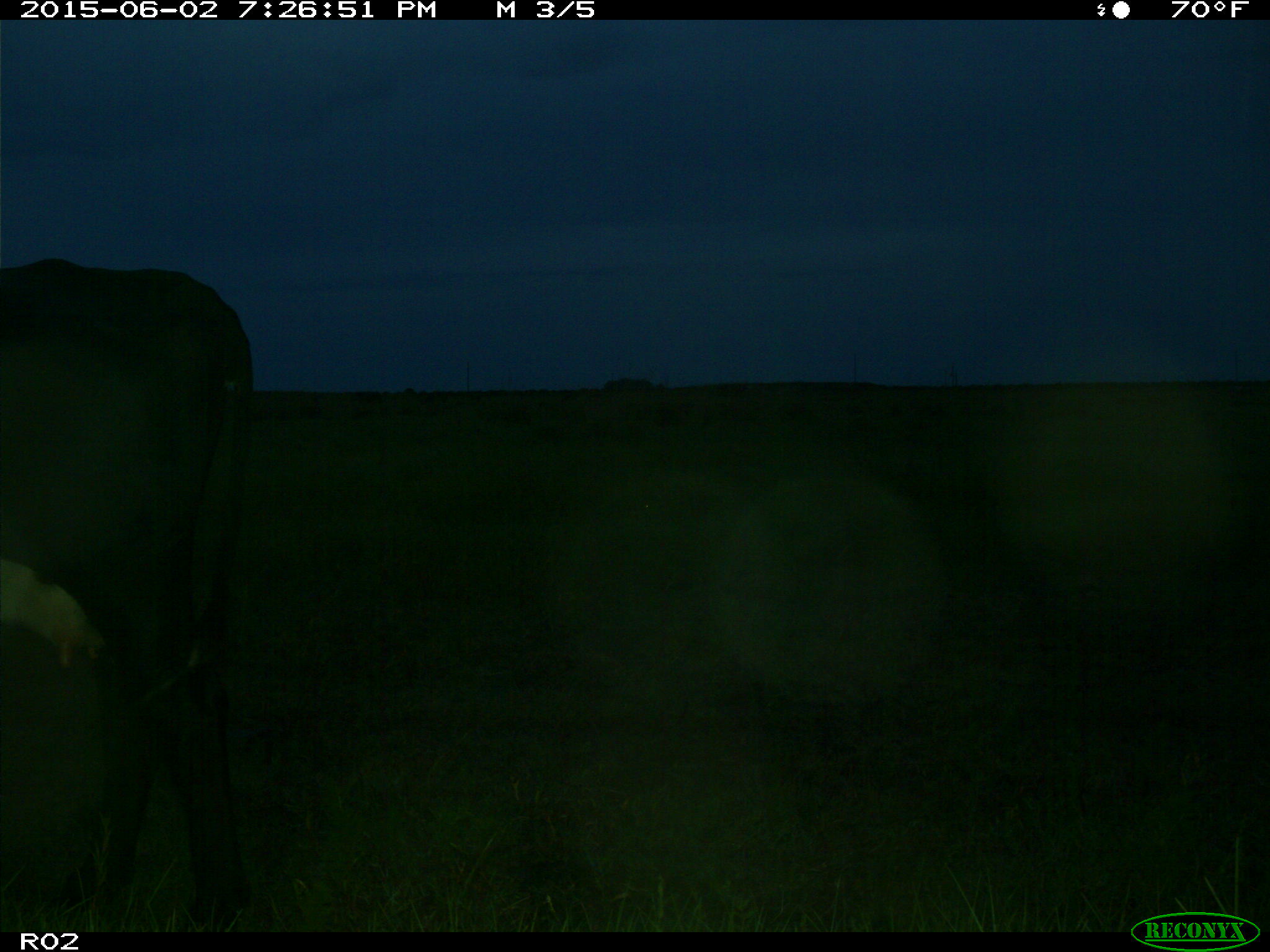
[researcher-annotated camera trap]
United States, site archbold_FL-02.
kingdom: Animalia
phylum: Chordata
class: Mammalia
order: Artiodactyla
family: Bovidae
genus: Bos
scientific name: Bos taurus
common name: domestic cow